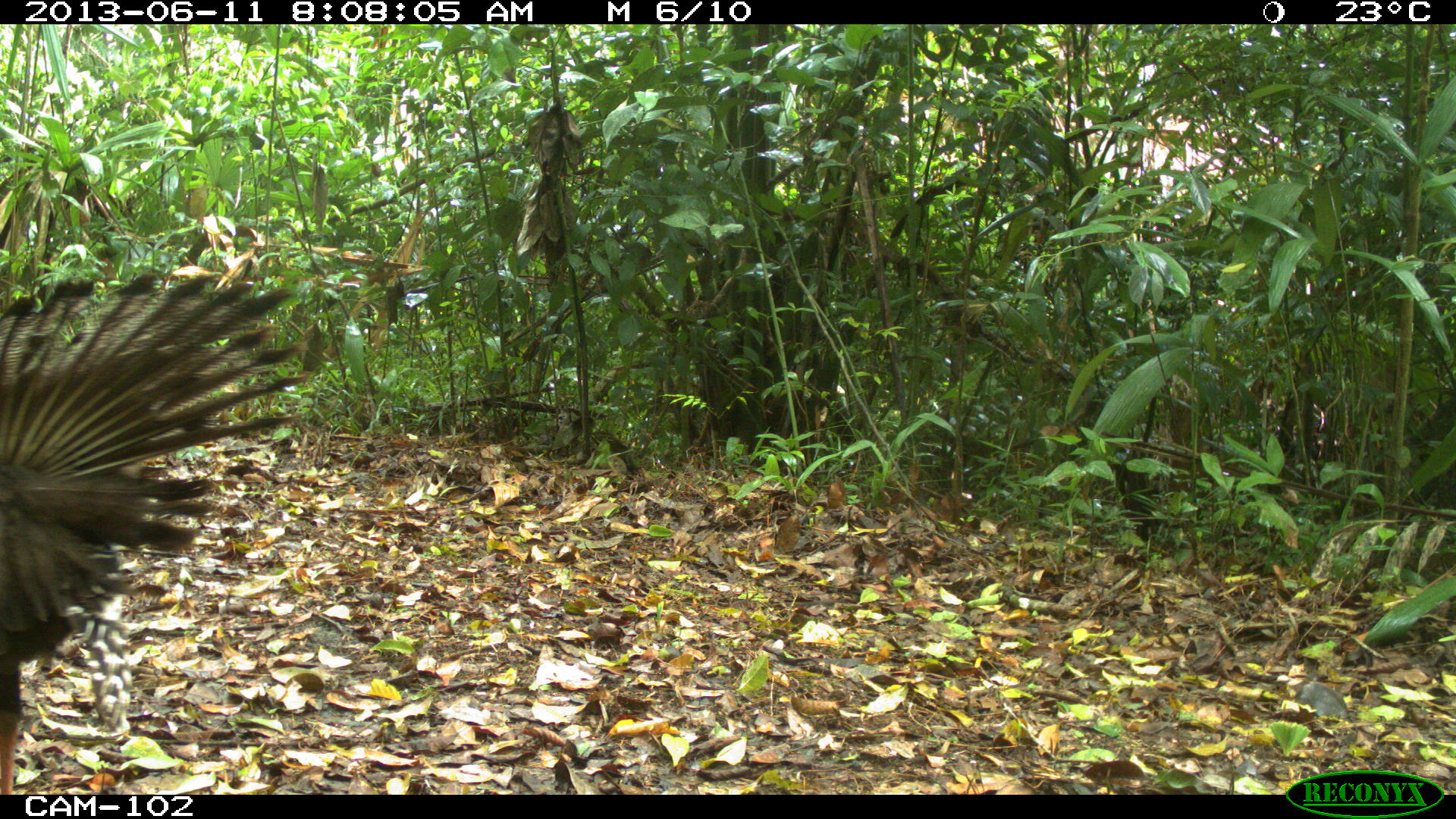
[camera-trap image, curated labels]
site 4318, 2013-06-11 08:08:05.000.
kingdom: Animalia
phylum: Chordata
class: Aves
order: Galliformes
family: Phasianidae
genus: Meleagris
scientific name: Meleagris ocellata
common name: ocellated turkey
Meleagris ocellata (ocellated turkey), count 1, sex male.